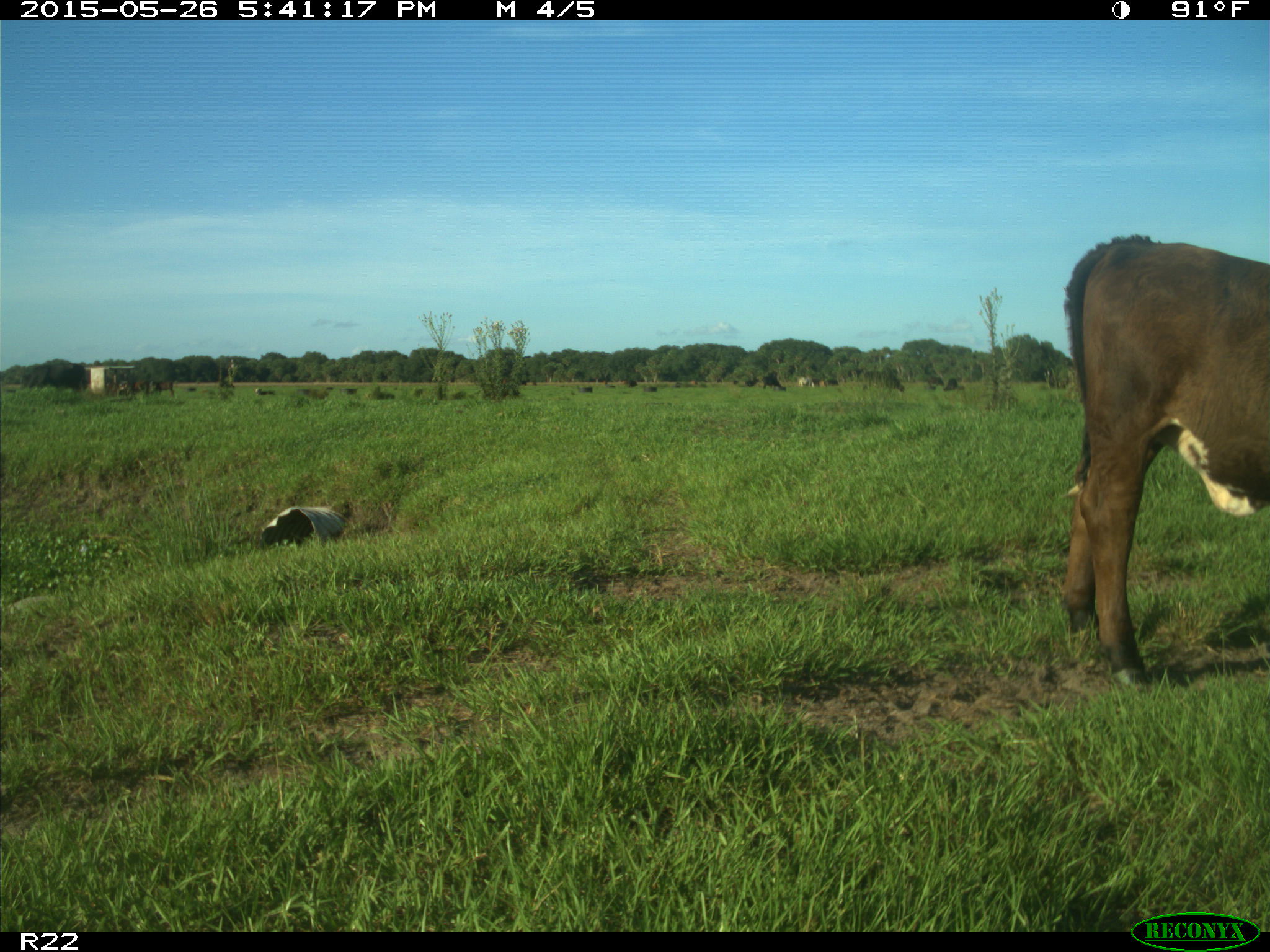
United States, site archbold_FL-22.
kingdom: Animalia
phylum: Chordata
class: Mammalia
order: Artiodactyla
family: Bovidae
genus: Bos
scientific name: Bos taurus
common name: domestic cow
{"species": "Bos taurus (domestic cow)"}